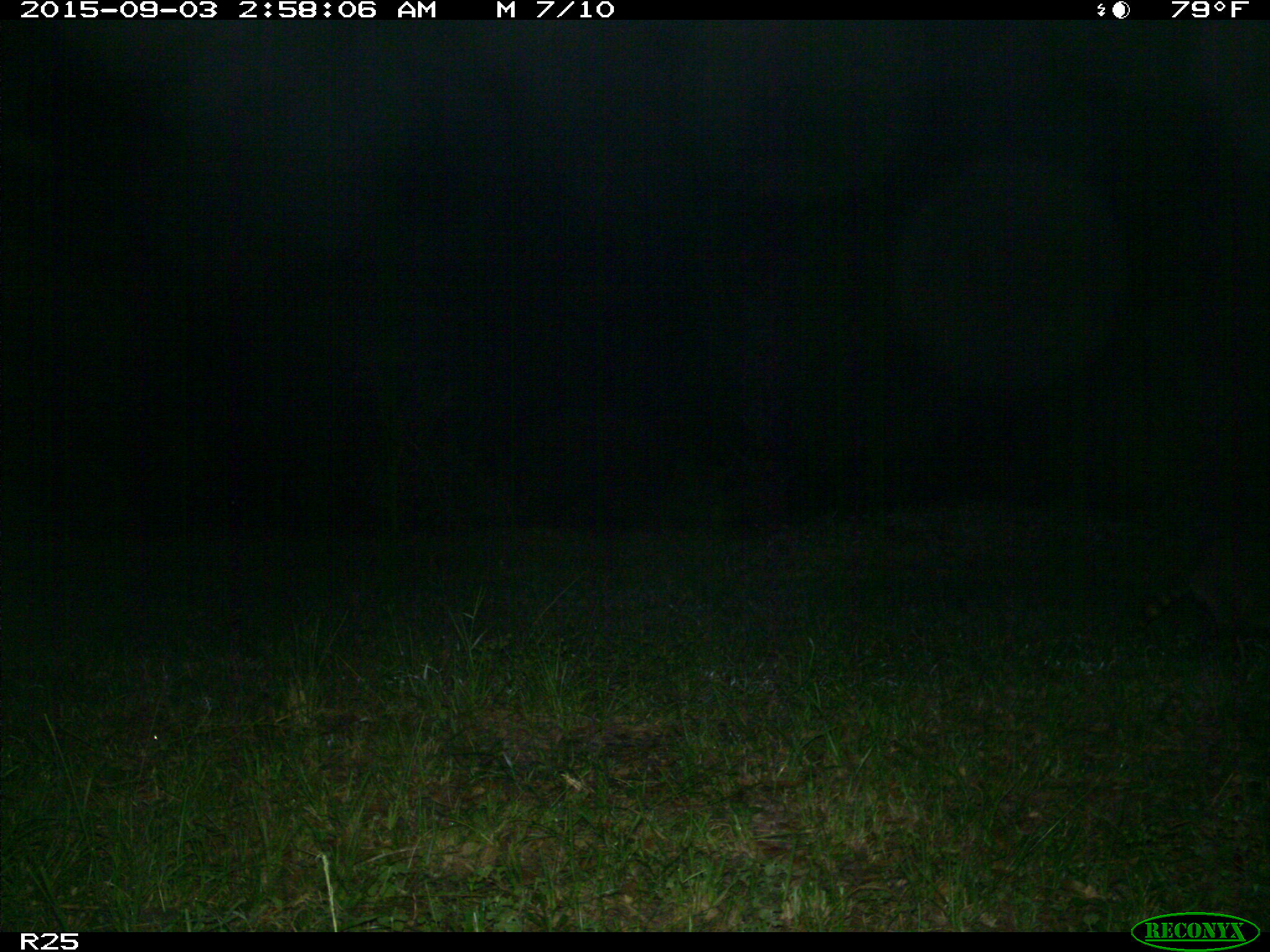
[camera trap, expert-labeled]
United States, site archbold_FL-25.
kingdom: Animalia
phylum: Chordata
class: Mammalia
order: Carnivora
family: Procyonidae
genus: Procyon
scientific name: Procyon lotor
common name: common raccoon